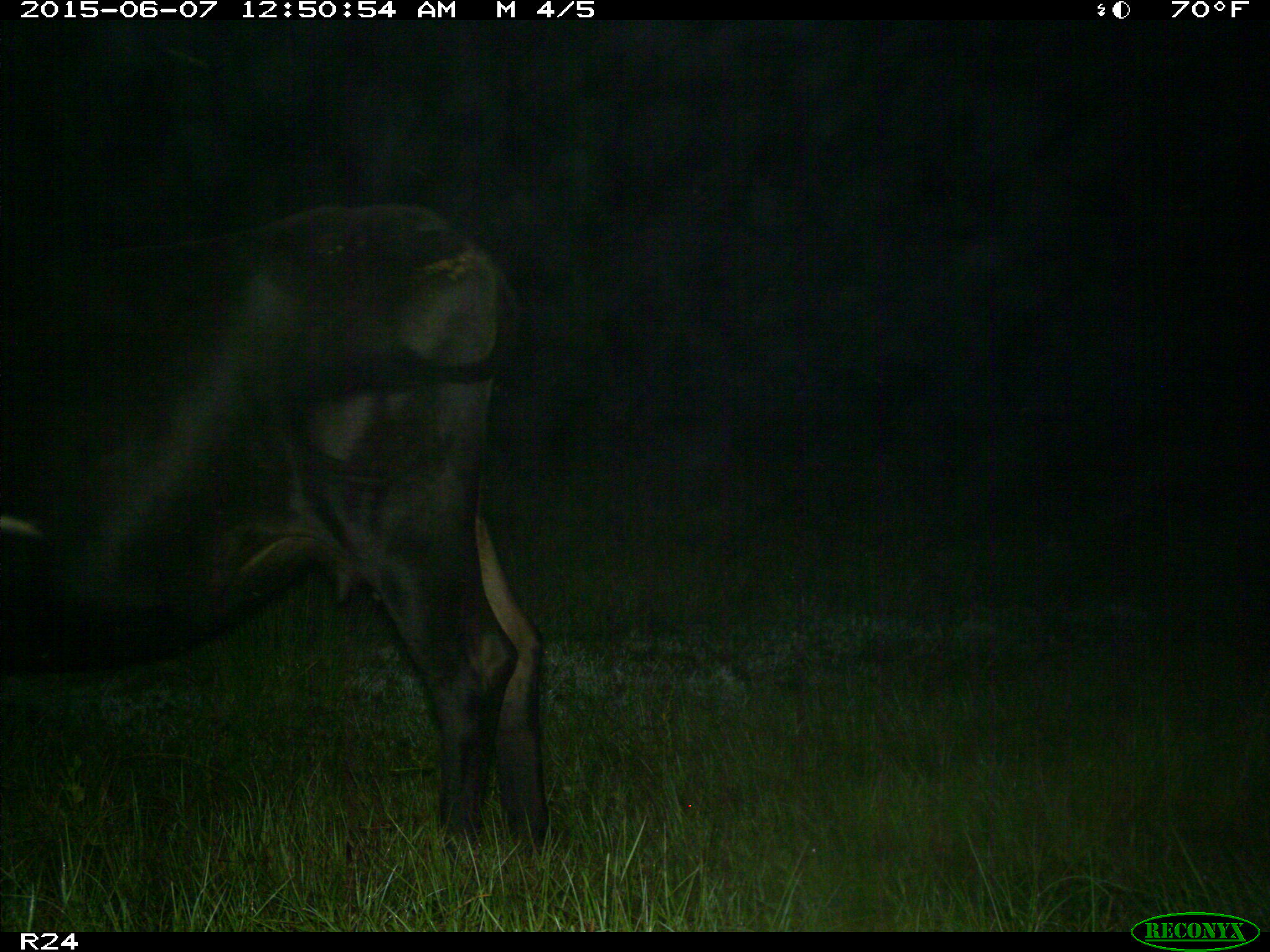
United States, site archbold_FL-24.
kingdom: Animalia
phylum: Chordata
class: Mammalia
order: Artiodactyla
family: Bovidae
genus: Bos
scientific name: Bos taurus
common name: domestic cow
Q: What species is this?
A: Bos taurus (domestic cow).